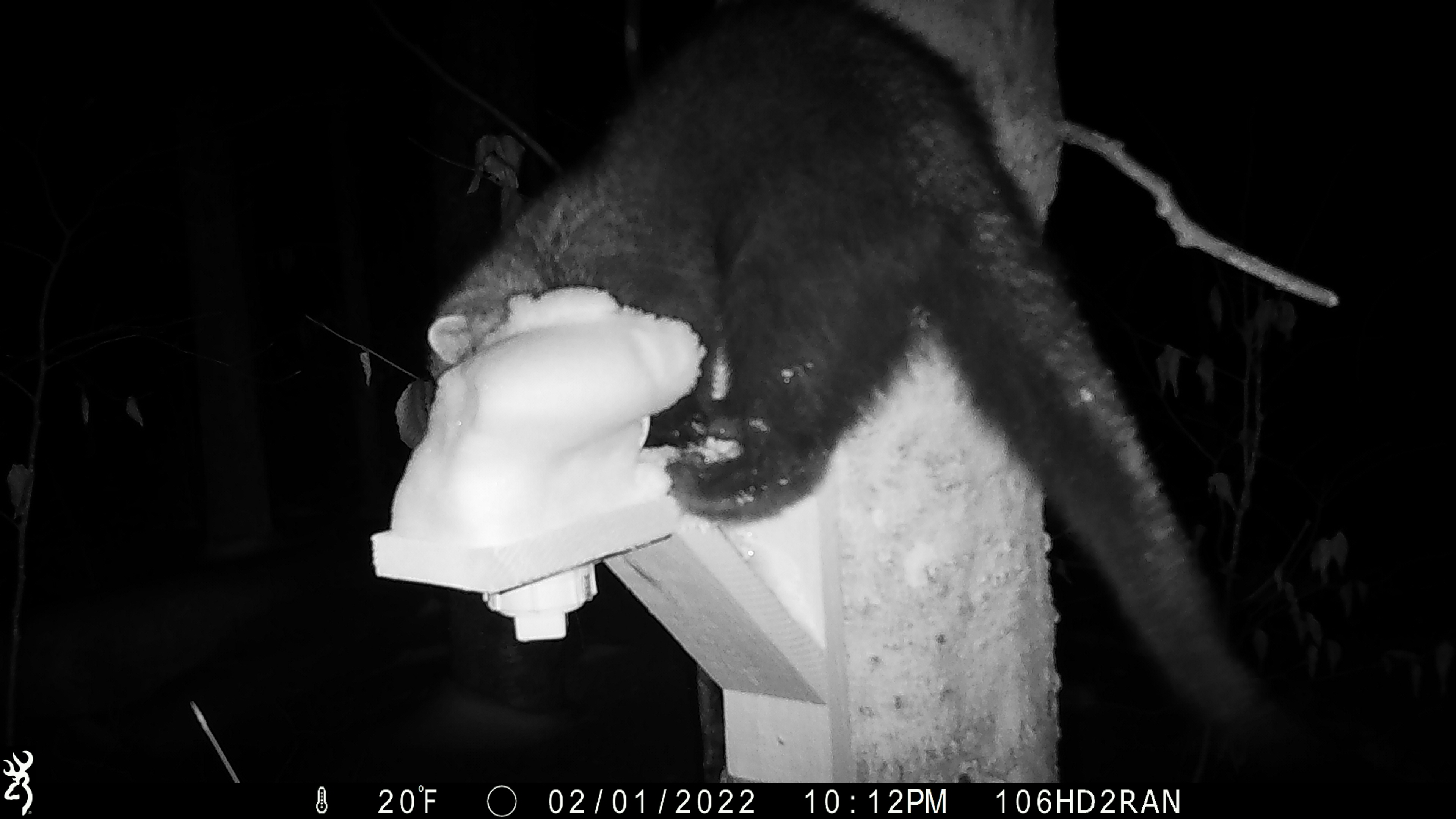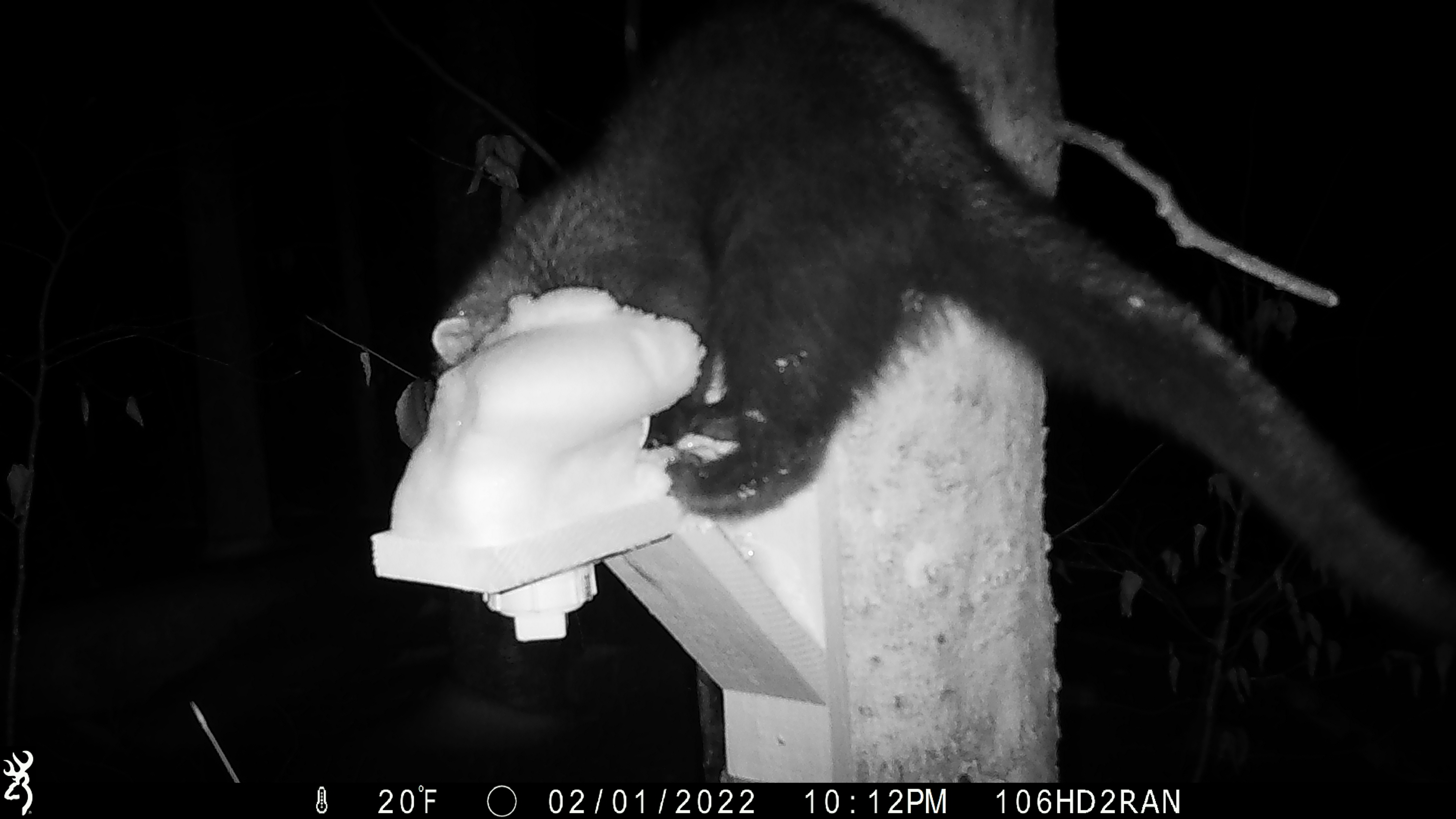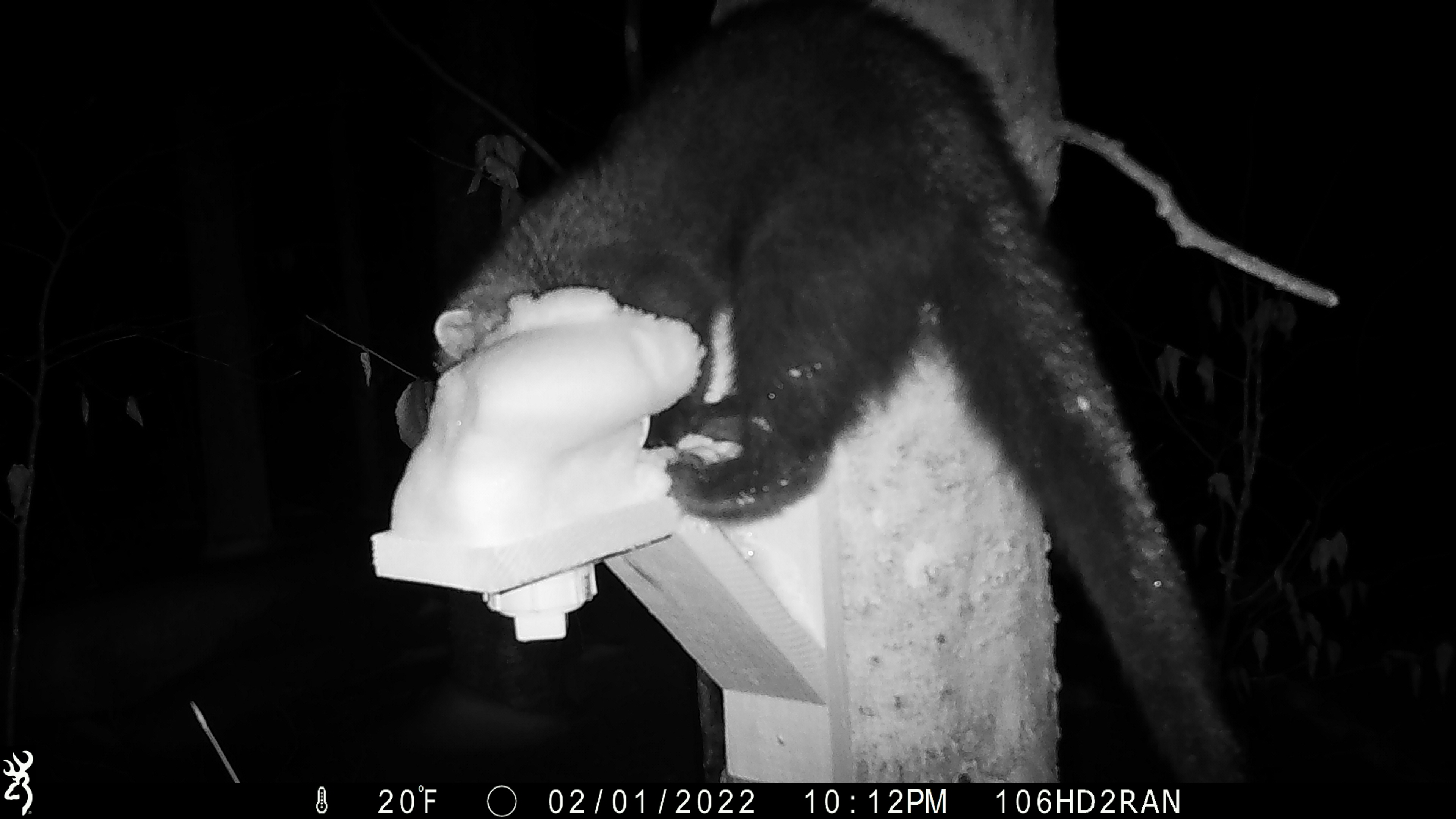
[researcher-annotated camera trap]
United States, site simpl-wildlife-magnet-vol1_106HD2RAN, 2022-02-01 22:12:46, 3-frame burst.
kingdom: Animalia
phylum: Chordata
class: Mammalia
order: Carnivora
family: Mustelidae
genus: Pekania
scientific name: Pekania pennanti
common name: fisher